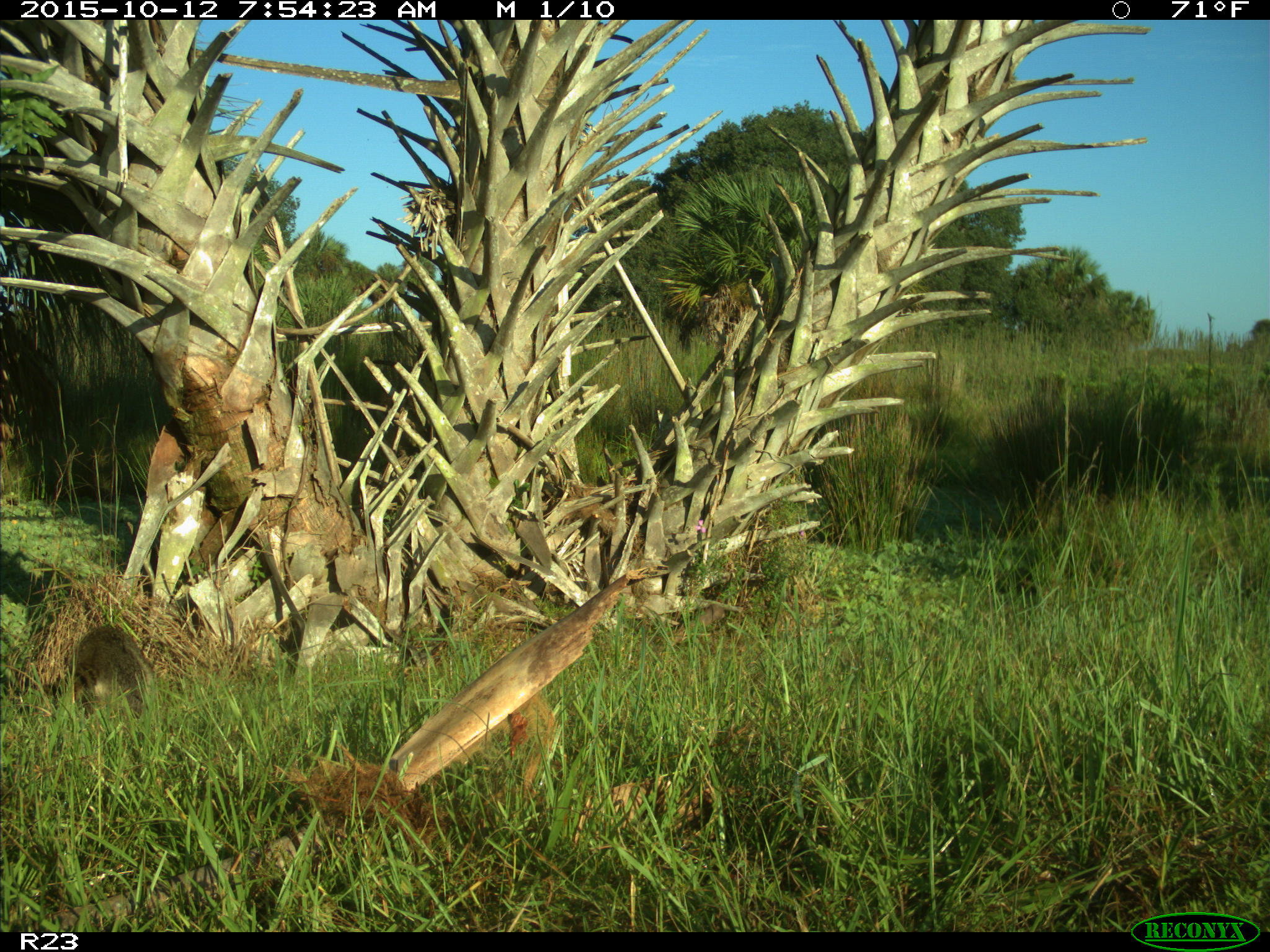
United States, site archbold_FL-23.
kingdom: Animalia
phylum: Chordata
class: Mammalia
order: Carnivora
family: Procyonidae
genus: Procyon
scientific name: Procyon lotor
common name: common raccoon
Procyon lotor (common raccoon).